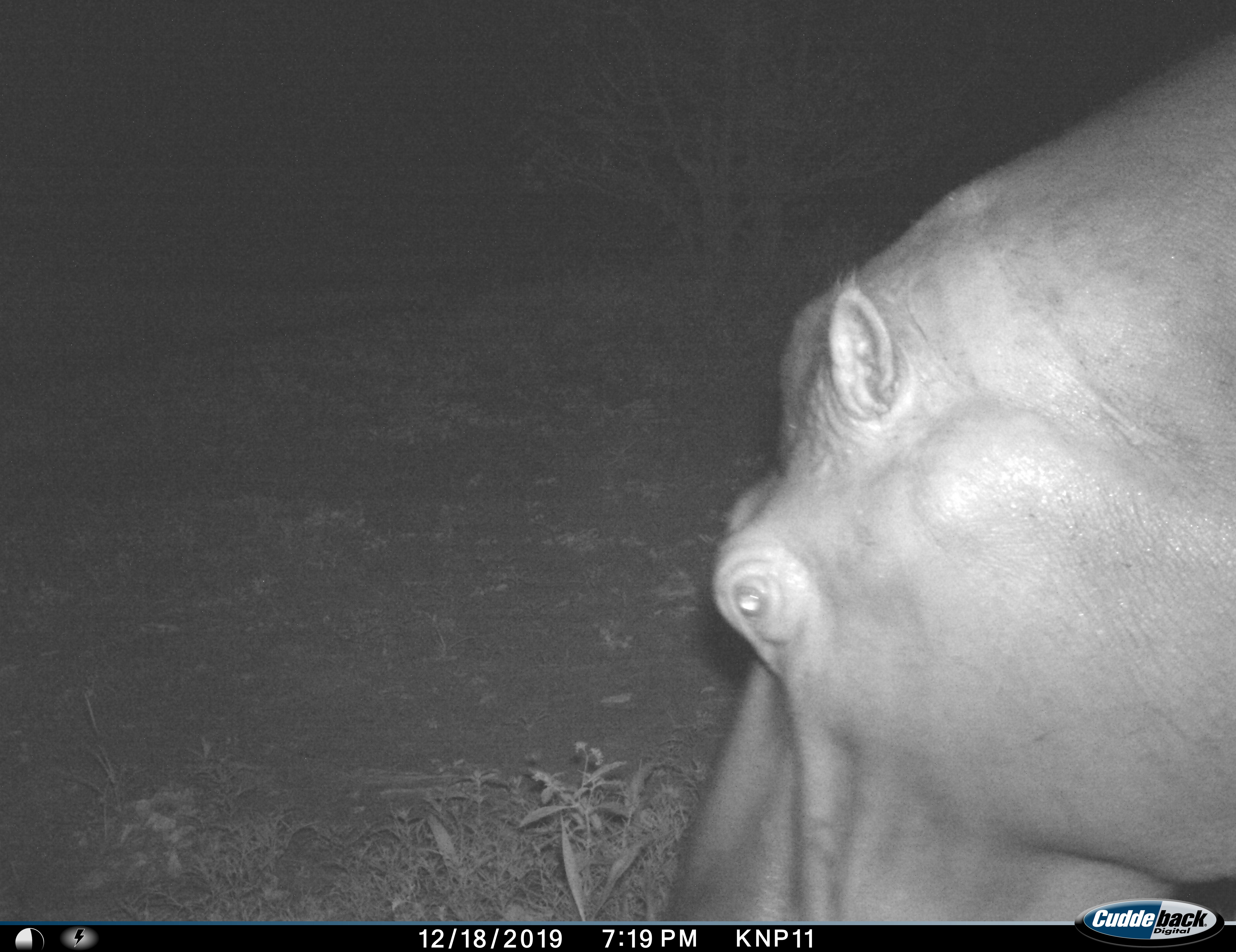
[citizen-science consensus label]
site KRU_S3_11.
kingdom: Animalia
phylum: Chordata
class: Mammalia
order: Artiodactyla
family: Hippopotamidae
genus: Hippopotamus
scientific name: Hippopotamus amphibius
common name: hippopotamus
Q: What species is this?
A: Hippopotamus (Hippopotamus amphibius).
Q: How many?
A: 1.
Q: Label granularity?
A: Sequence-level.